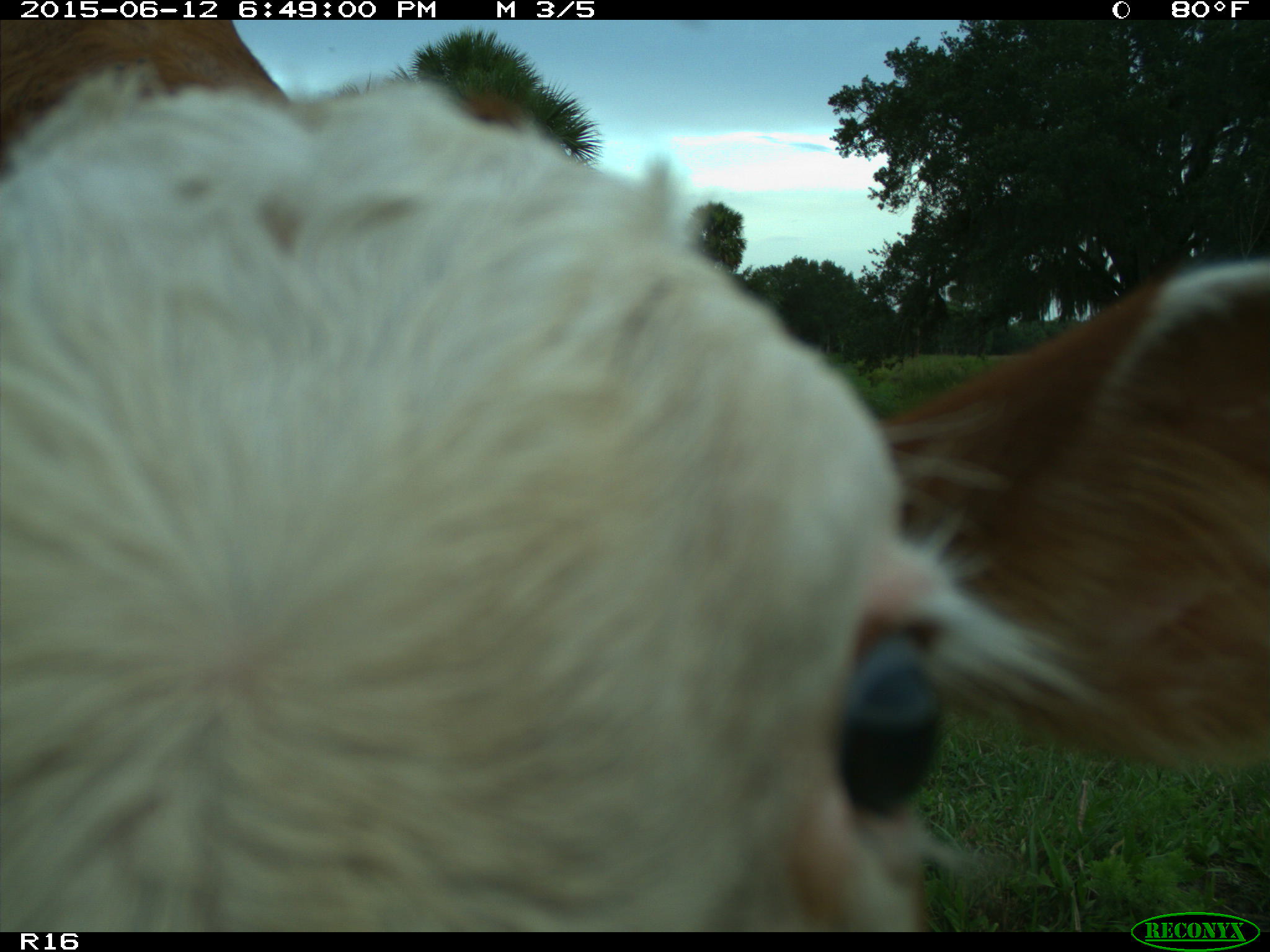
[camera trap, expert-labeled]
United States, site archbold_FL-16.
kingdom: Animalia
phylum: Chordata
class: Mammalia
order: Artiodactyla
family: Bovidae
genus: Bos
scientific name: Bos taurus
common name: domestic cow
Bos taurus (domestic cow).